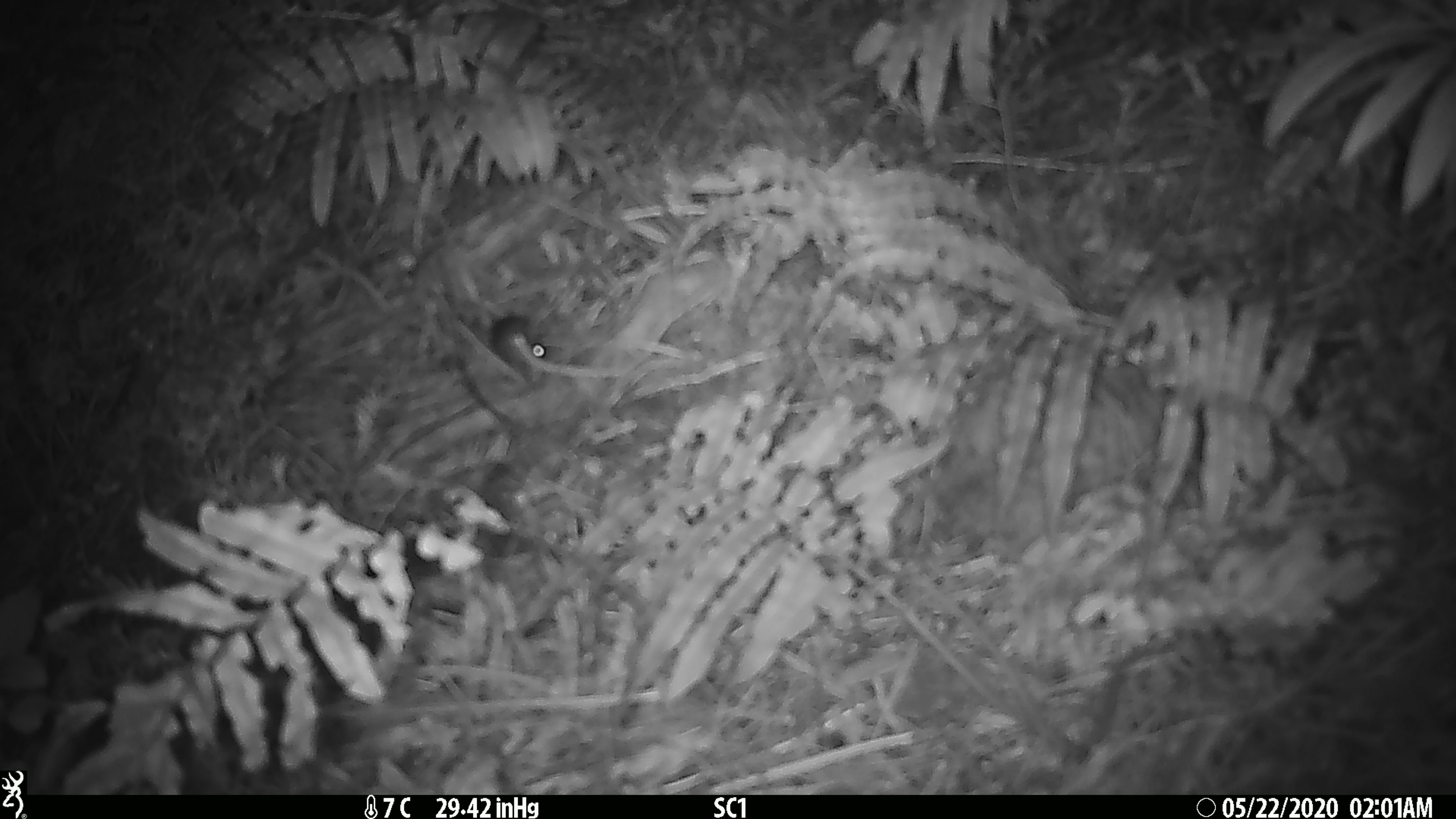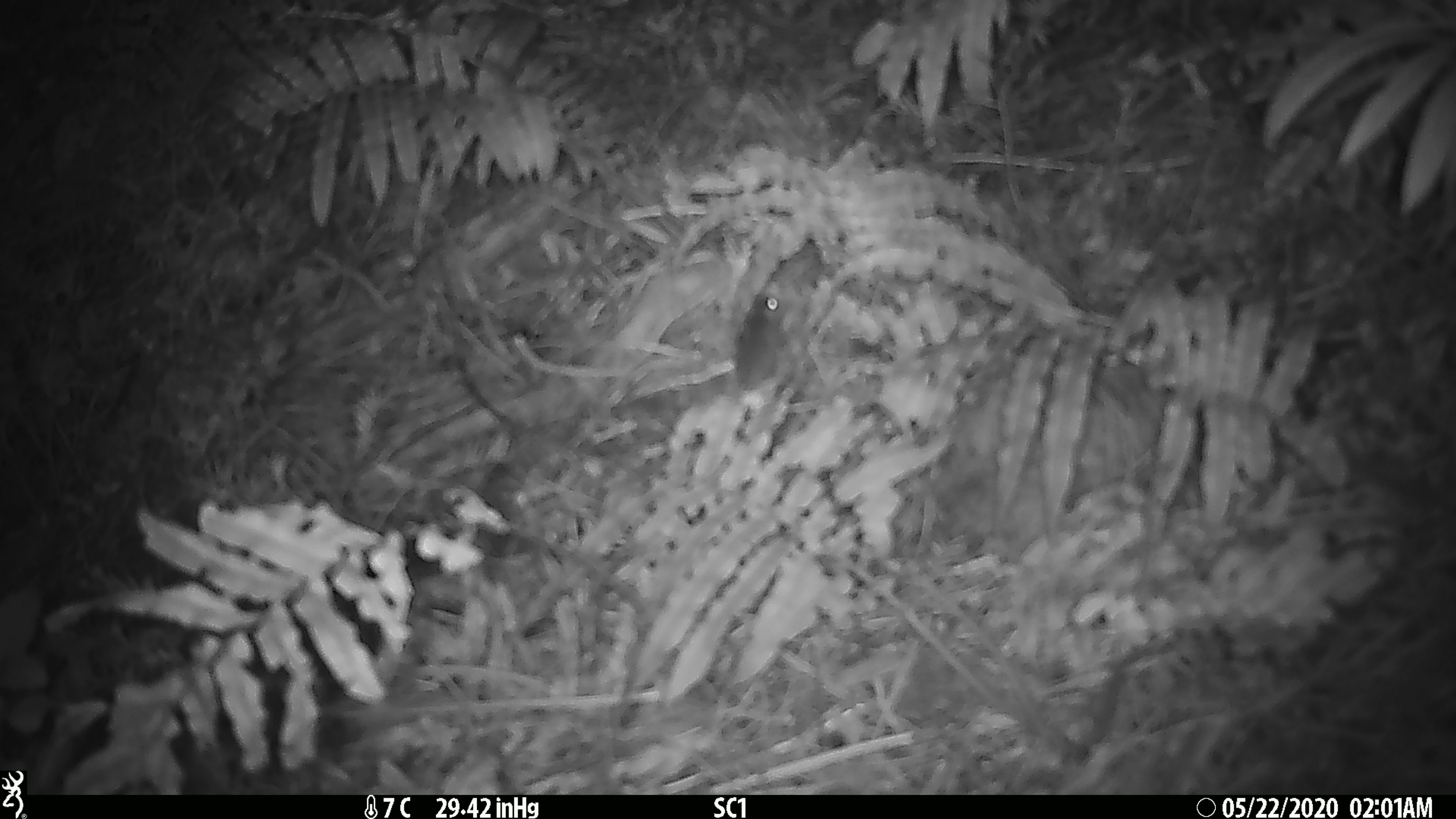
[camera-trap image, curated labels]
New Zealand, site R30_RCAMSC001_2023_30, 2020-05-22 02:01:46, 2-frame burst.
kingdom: Animalia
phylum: Chordata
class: Mammalia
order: Rodentia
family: Muridae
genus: Mus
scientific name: Mus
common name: mouse